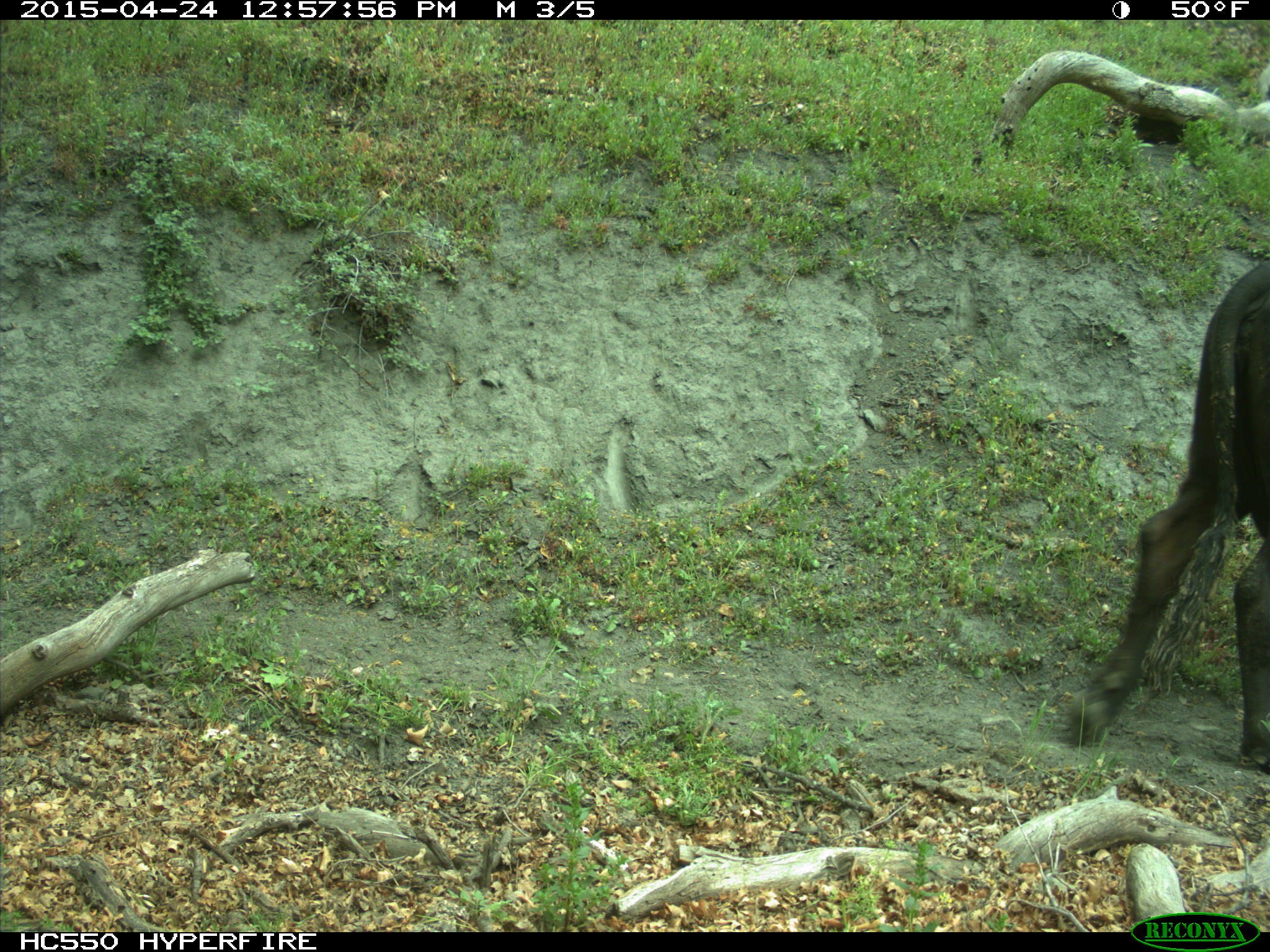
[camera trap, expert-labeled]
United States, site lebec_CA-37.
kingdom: Animalia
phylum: Chordata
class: Mammalia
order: Artiodactyla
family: Bovidae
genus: Bos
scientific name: Bos taurus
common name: domestic cow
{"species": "Bos taurus (domestic cow)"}